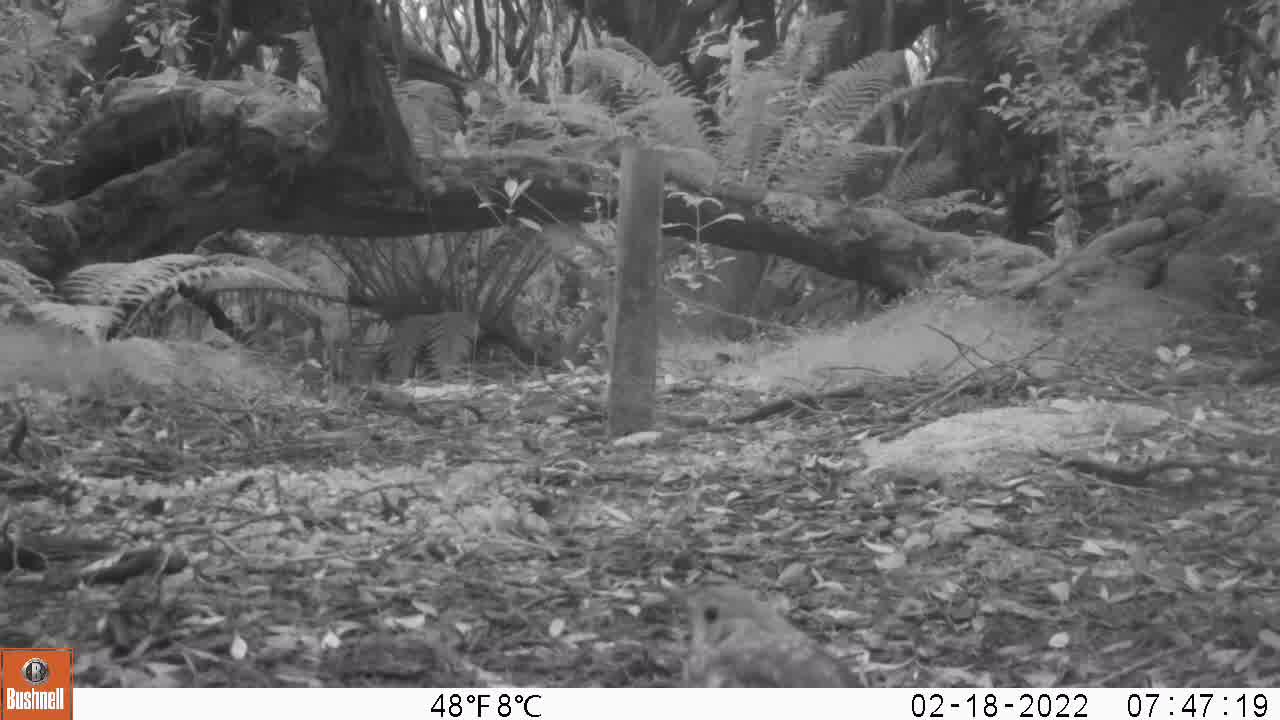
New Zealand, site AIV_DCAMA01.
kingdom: Animalia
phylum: Chordata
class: Aves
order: Passeriformes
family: Turdidae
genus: Turdus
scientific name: Turdus philomelos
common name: song thrush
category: thrush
Thrush (song thrush) (Turdus philomelos).